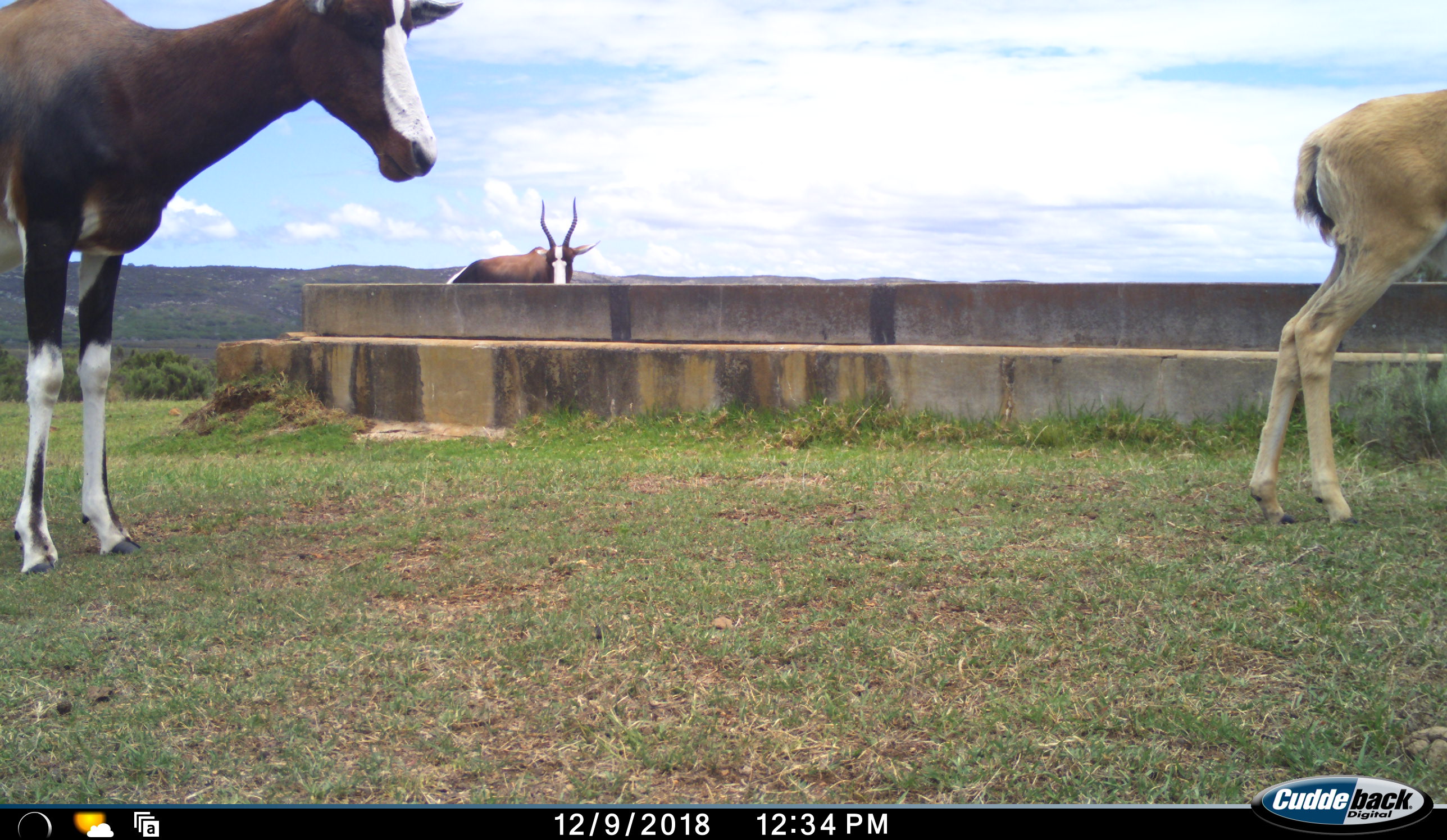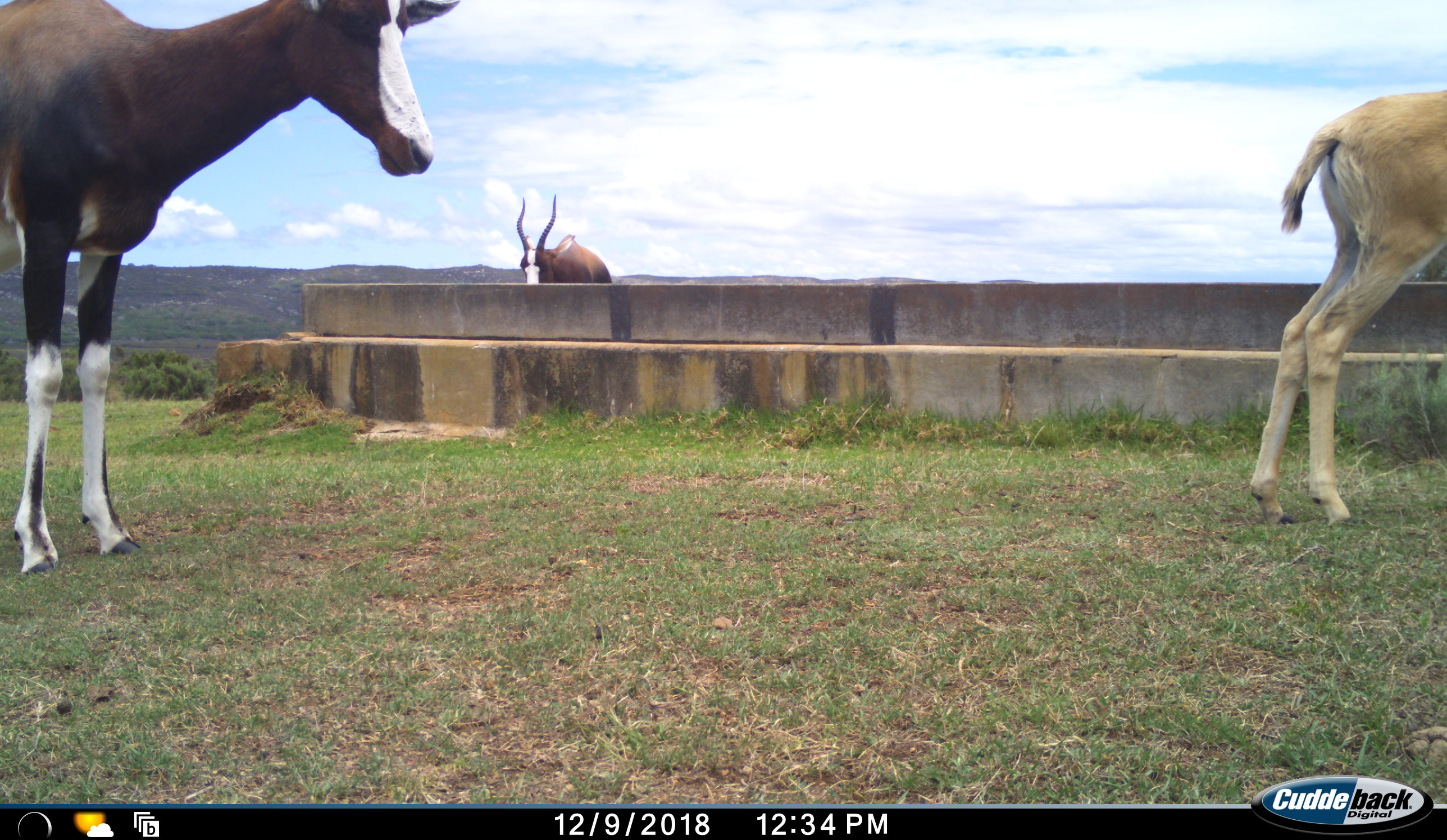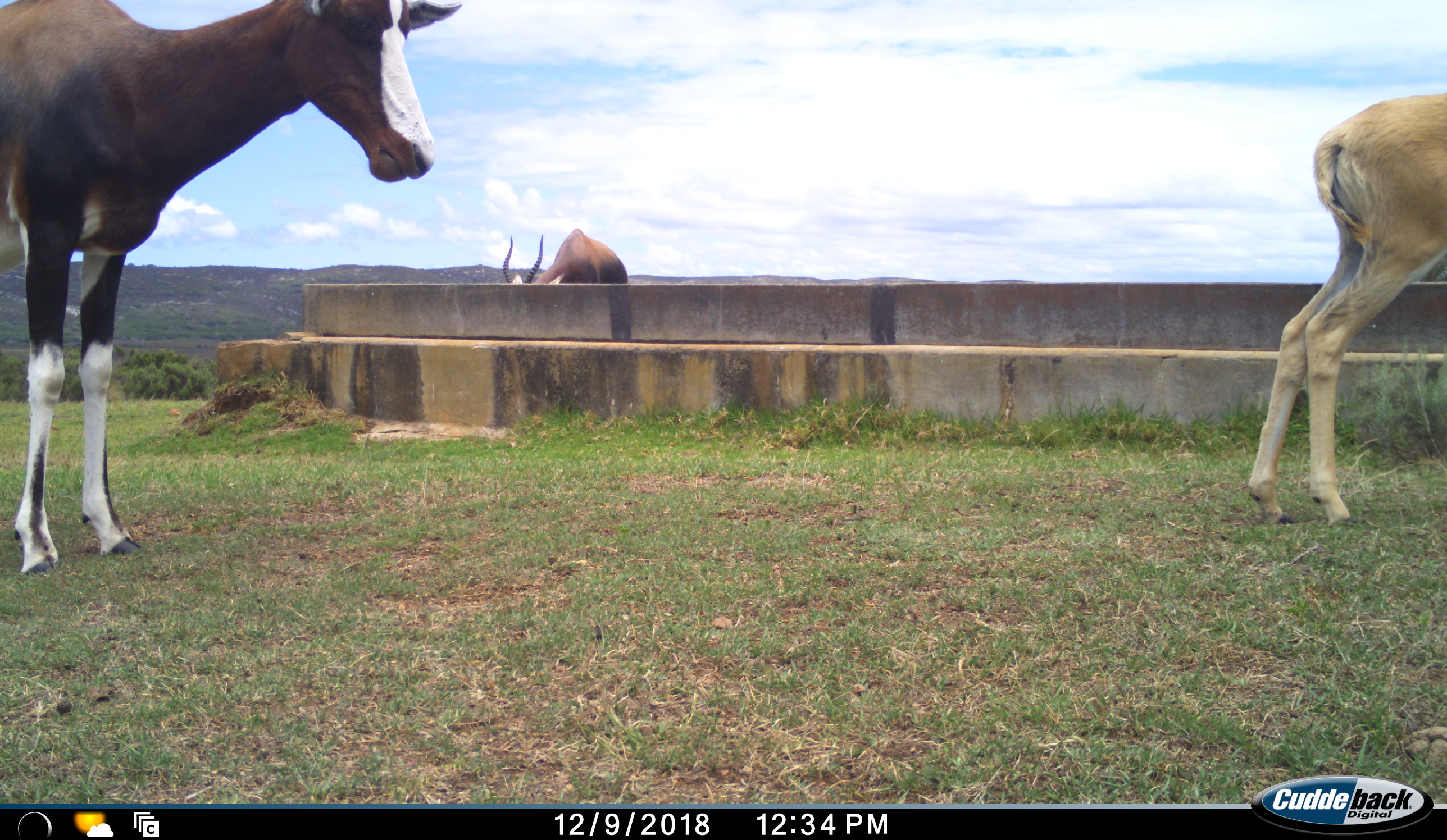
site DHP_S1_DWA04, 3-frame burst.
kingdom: Animalia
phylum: Chordata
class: Mammalia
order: Artiodactyla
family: Bovidae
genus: Damaliscus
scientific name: Damaliscus pygargus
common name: bontebok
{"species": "bontebok (Damaliscus pygargus)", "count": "3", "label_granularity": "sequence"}